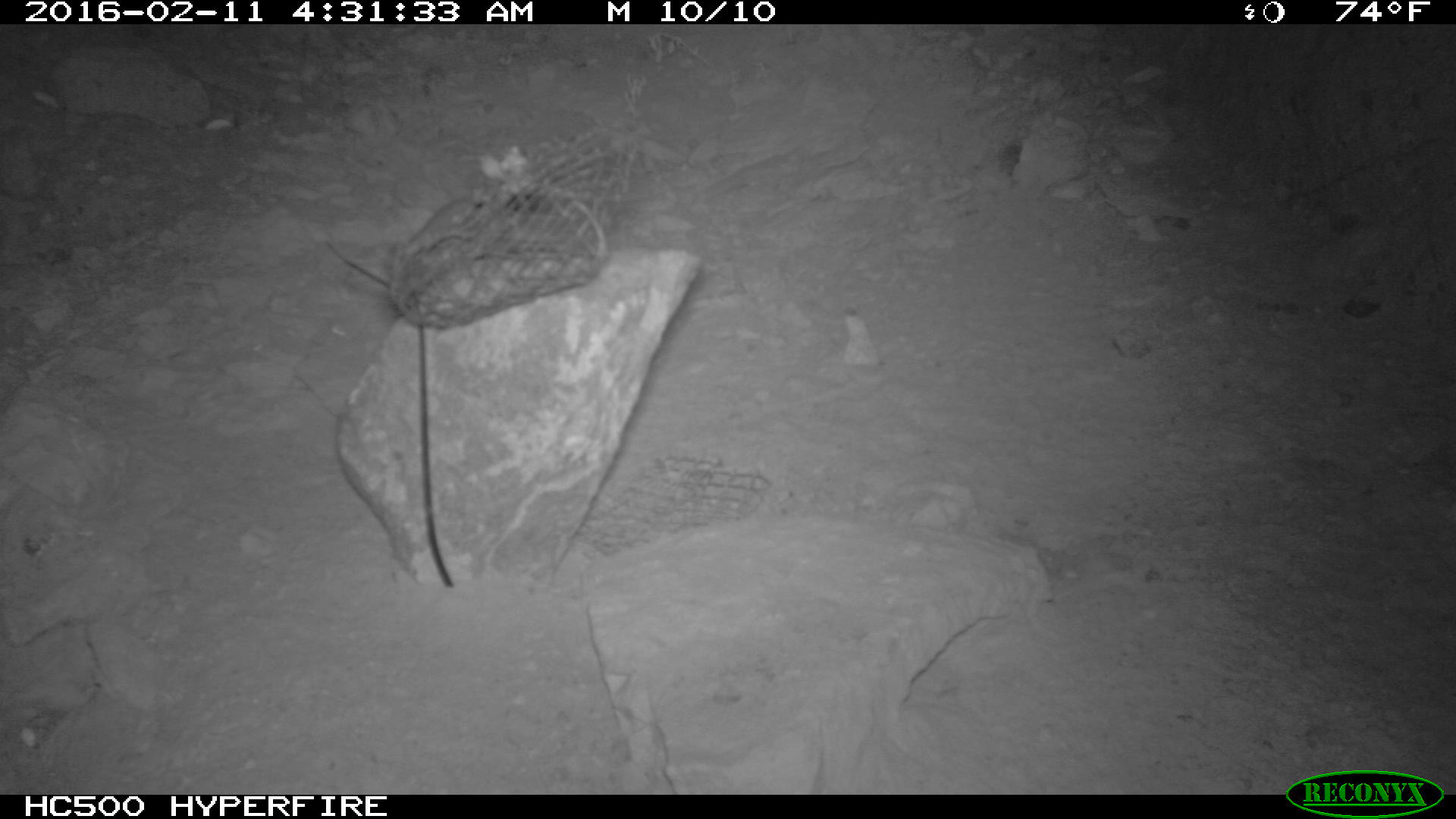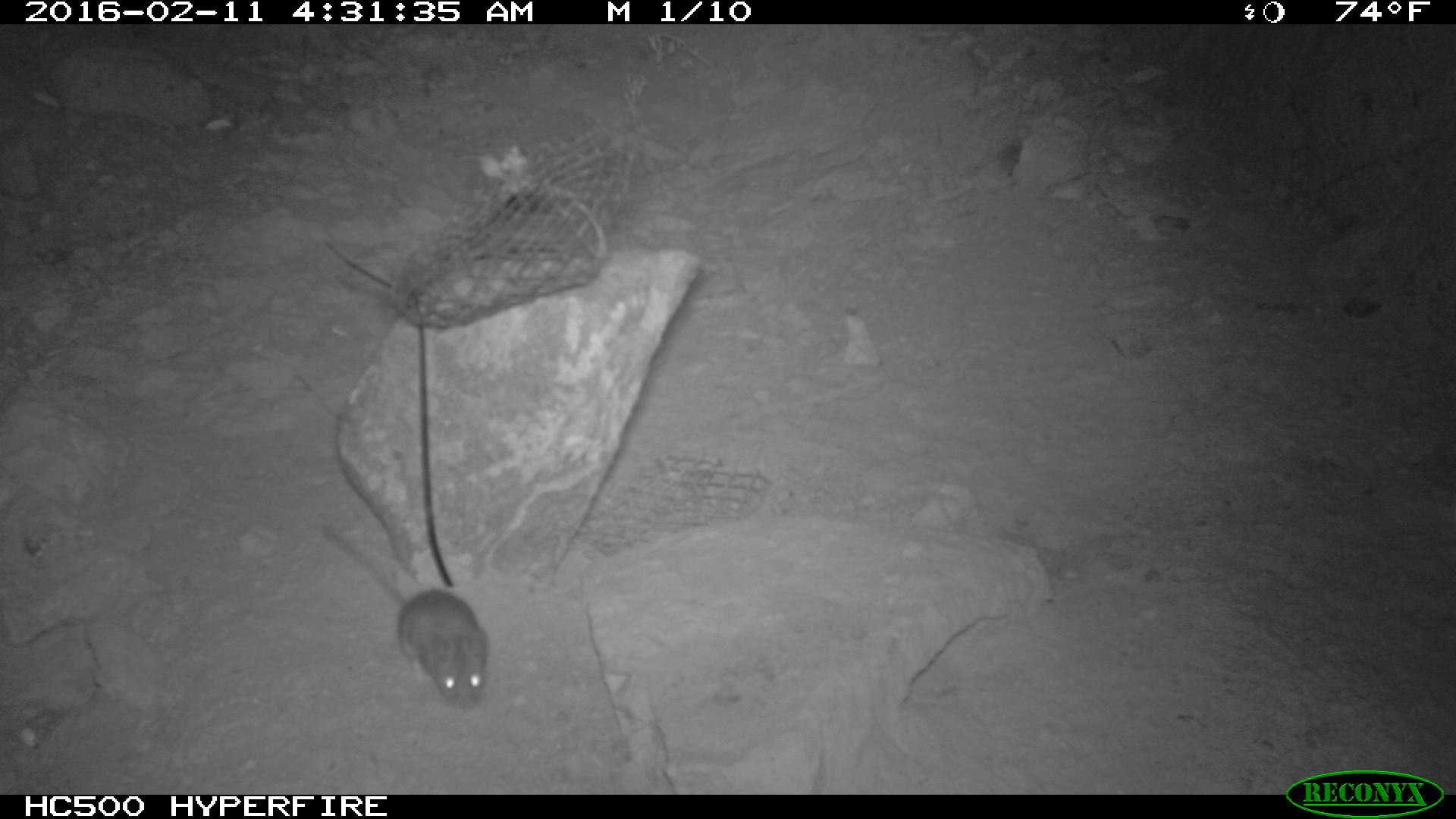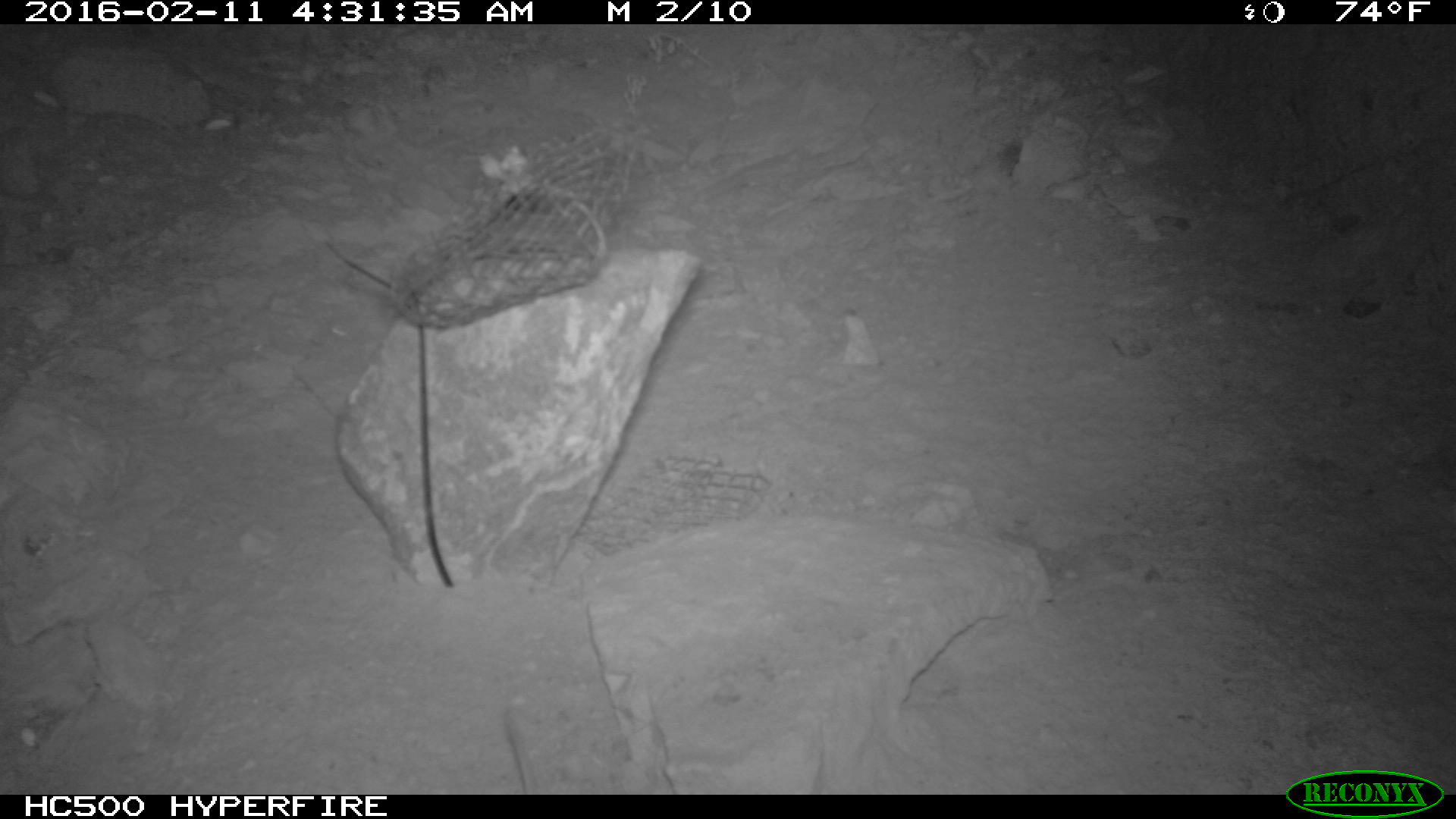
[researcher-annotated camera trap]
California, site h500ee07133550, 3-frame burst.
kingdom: Animalia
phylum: Chordata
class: Mammalia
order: Rodentia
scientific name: Rodentia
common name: rodent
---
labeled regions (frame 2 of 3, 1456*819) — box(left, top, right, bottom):
rodent: box(322, 526, 486, 711)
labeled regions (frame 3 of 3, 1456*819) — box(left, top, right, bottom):
rodent: box(502, 710, 526, 794)